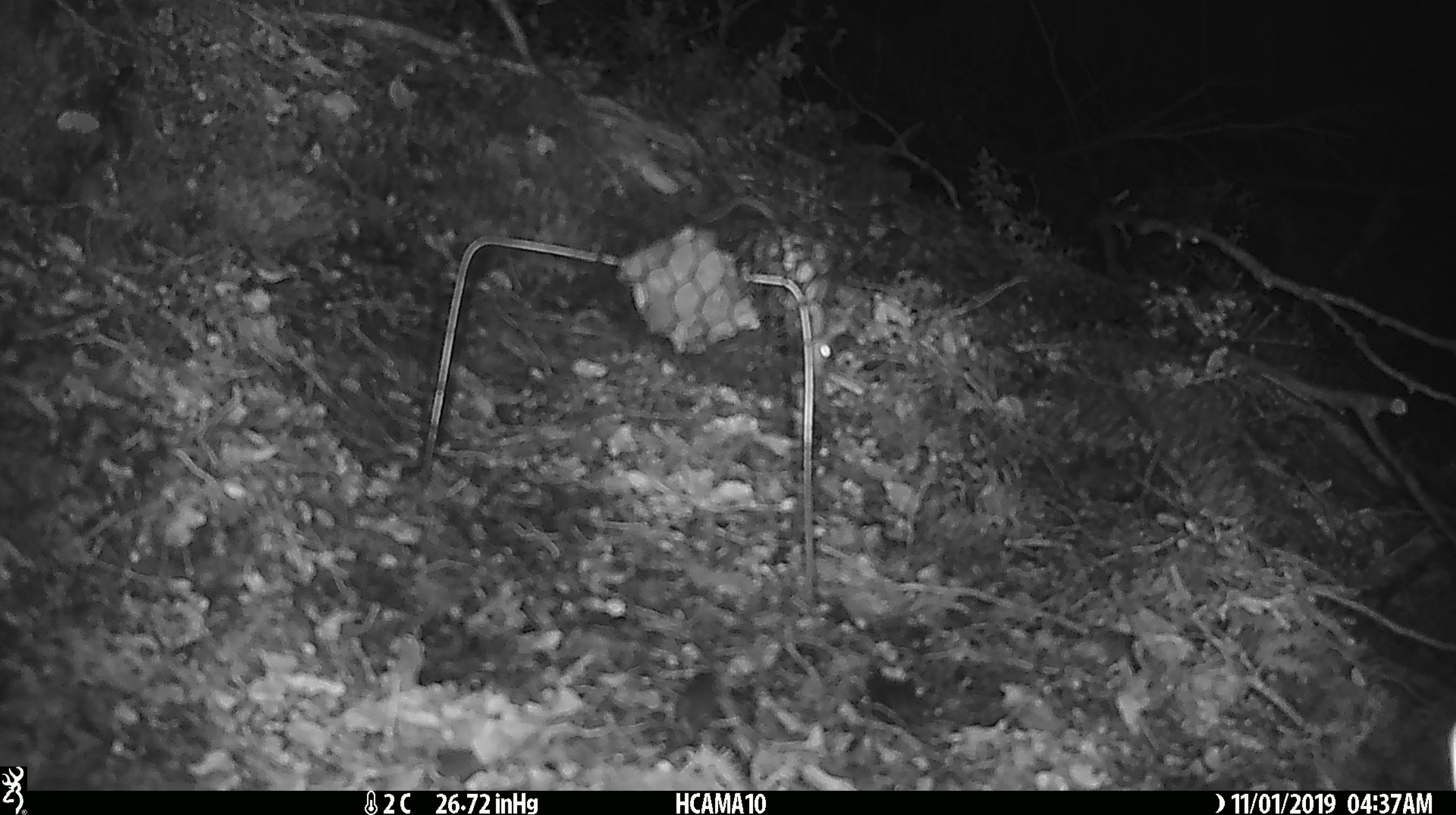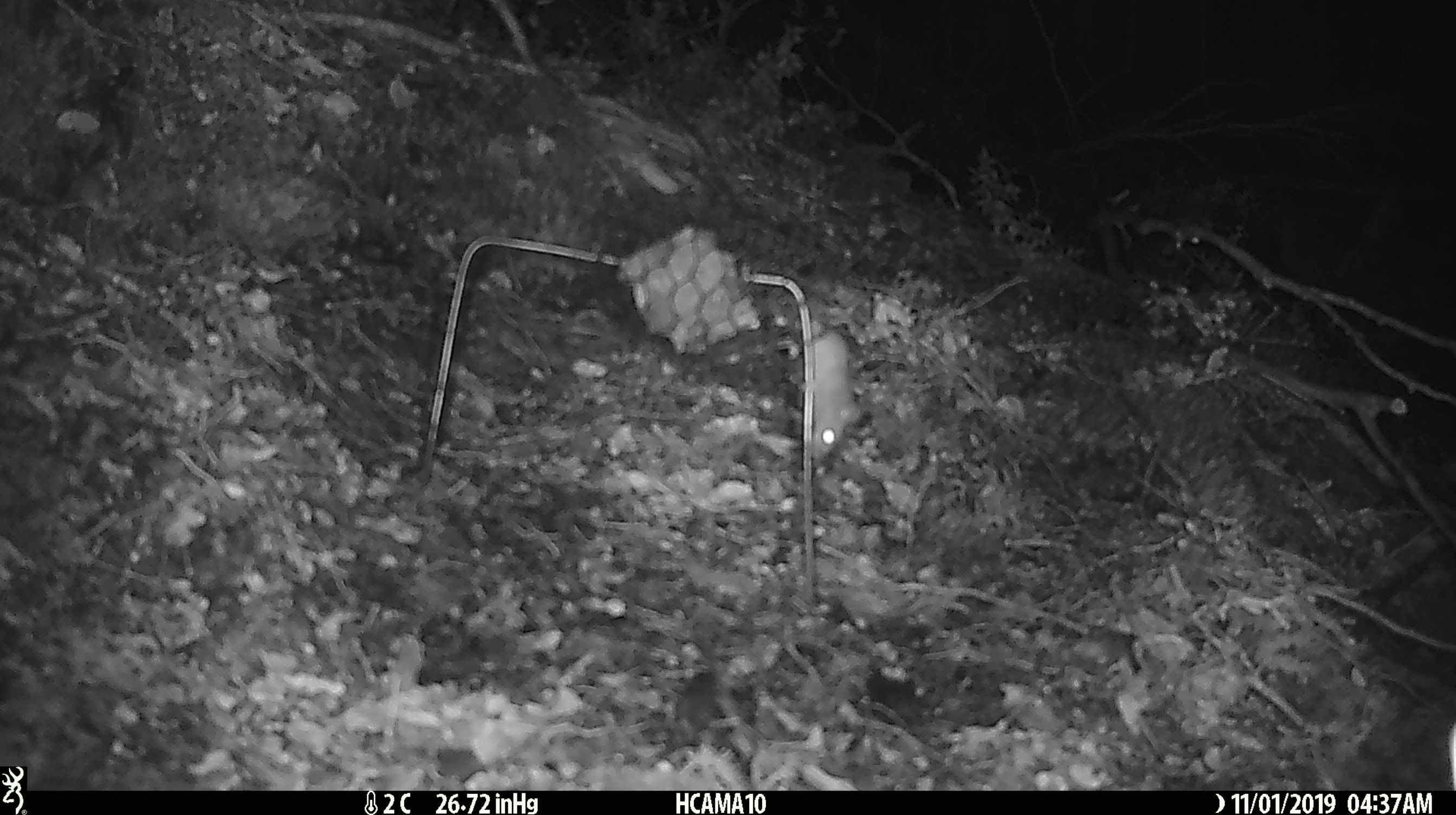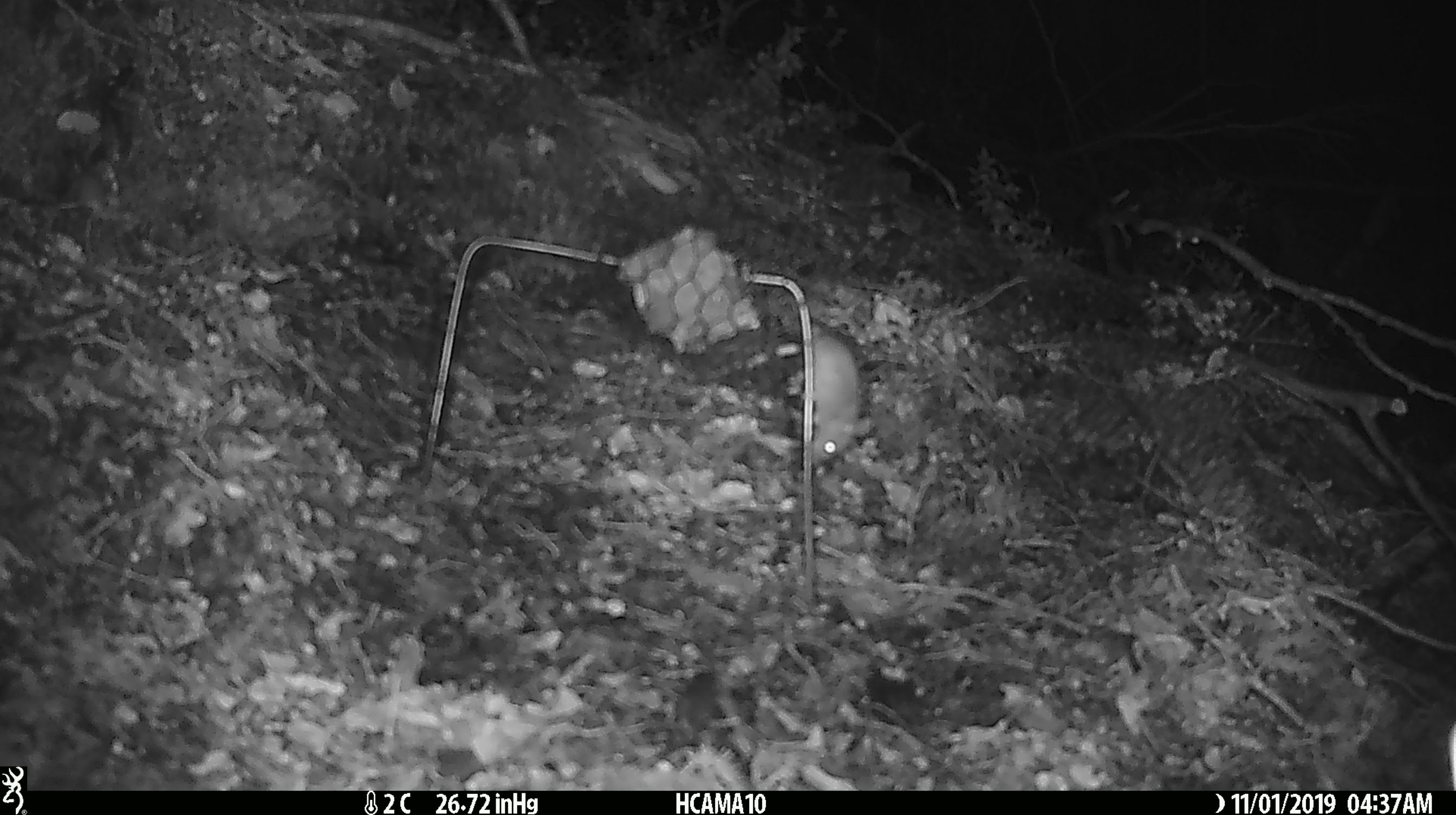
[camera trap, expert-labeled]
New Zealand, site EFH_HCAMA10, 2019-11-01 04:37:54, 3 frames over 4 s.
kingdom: Animalia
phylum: Chordata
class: Mammalia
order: Rodentia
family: Muridae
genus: Mus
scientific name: Mus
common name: mouse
Mouse (Mus).